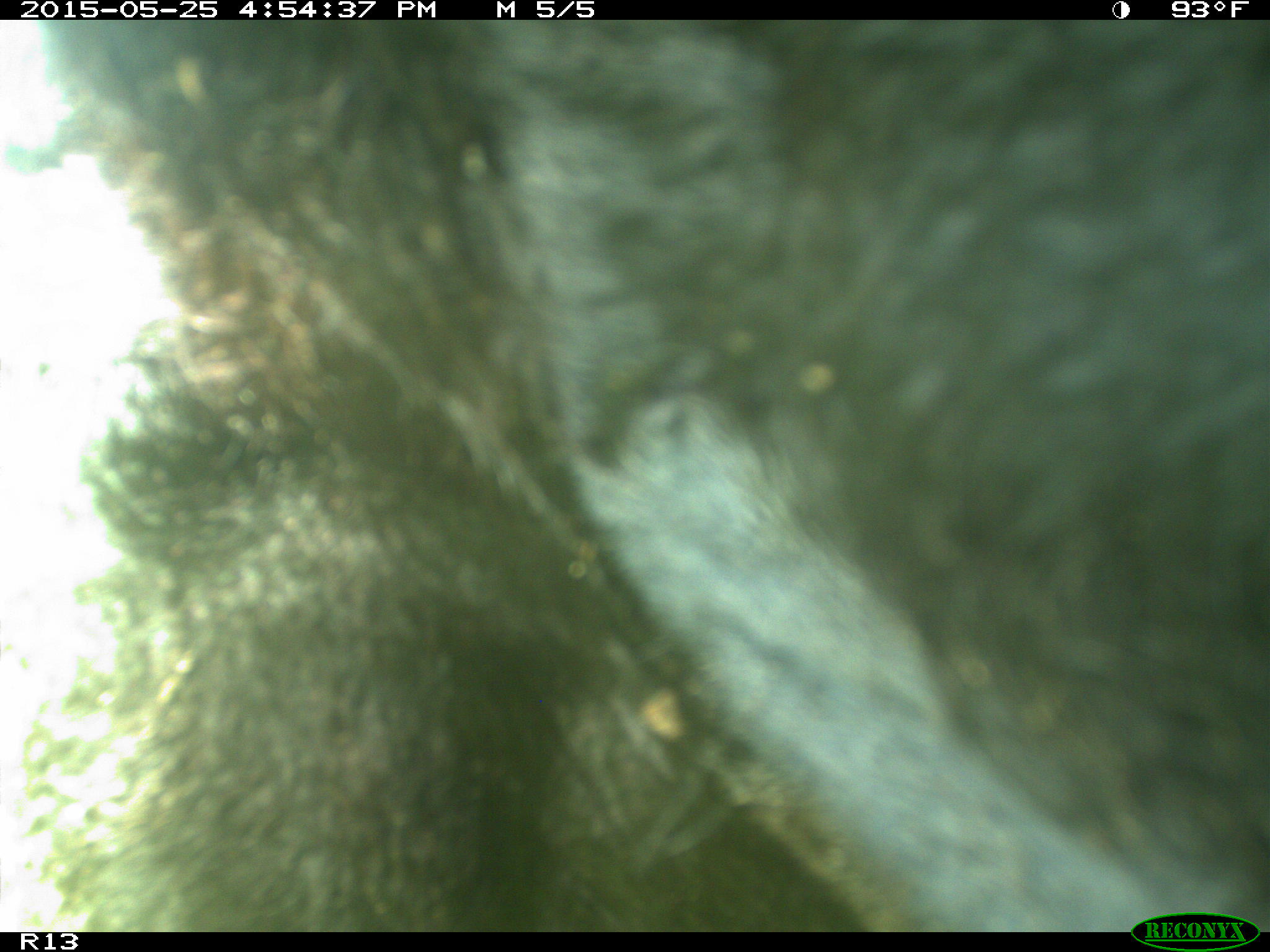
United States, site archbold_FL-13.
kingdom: Animalia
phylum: Chordata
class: Mammalia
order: Artiodactyla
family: Bovidae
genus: Bos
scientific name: Bos taurus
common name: domestic cow